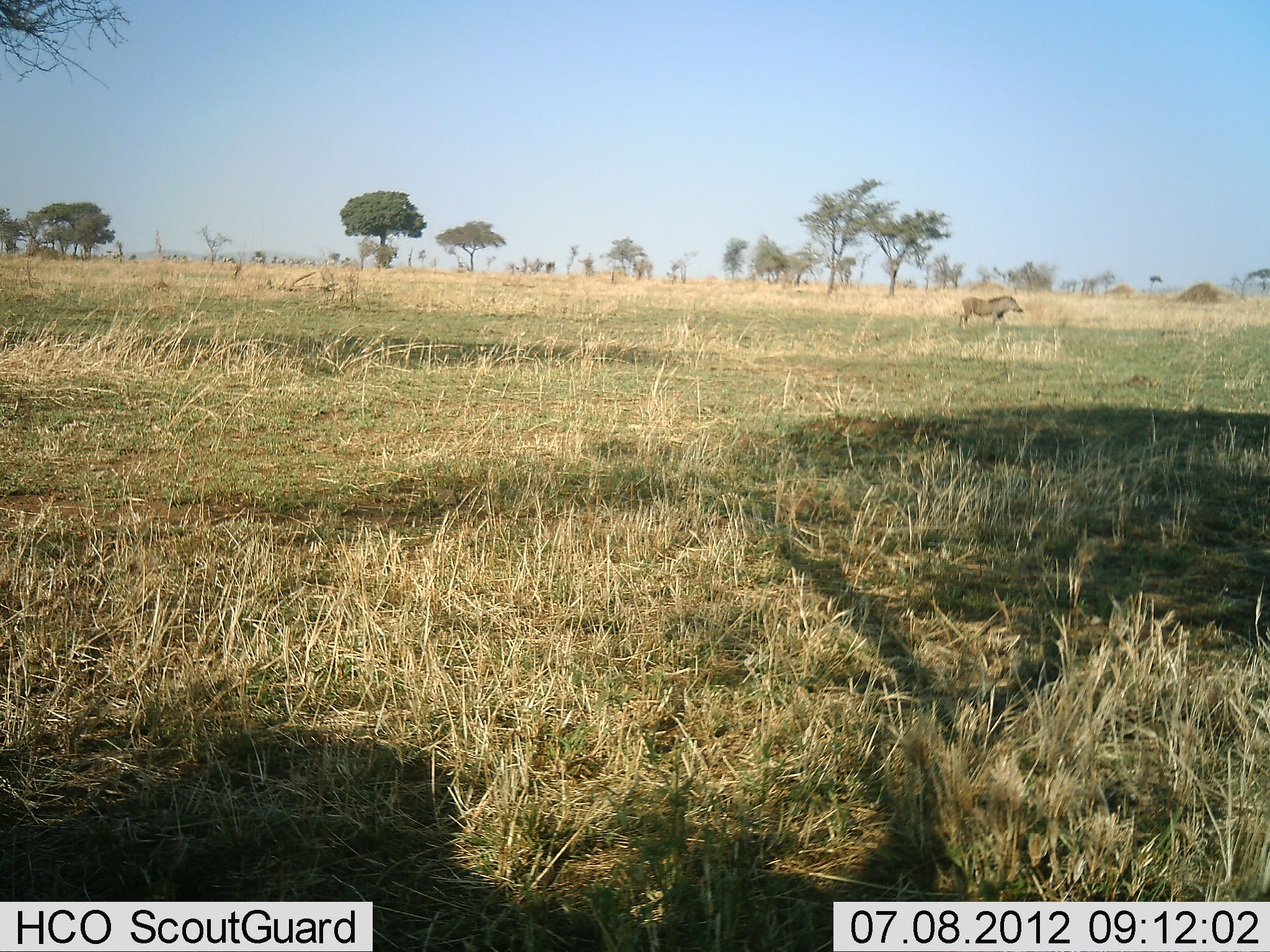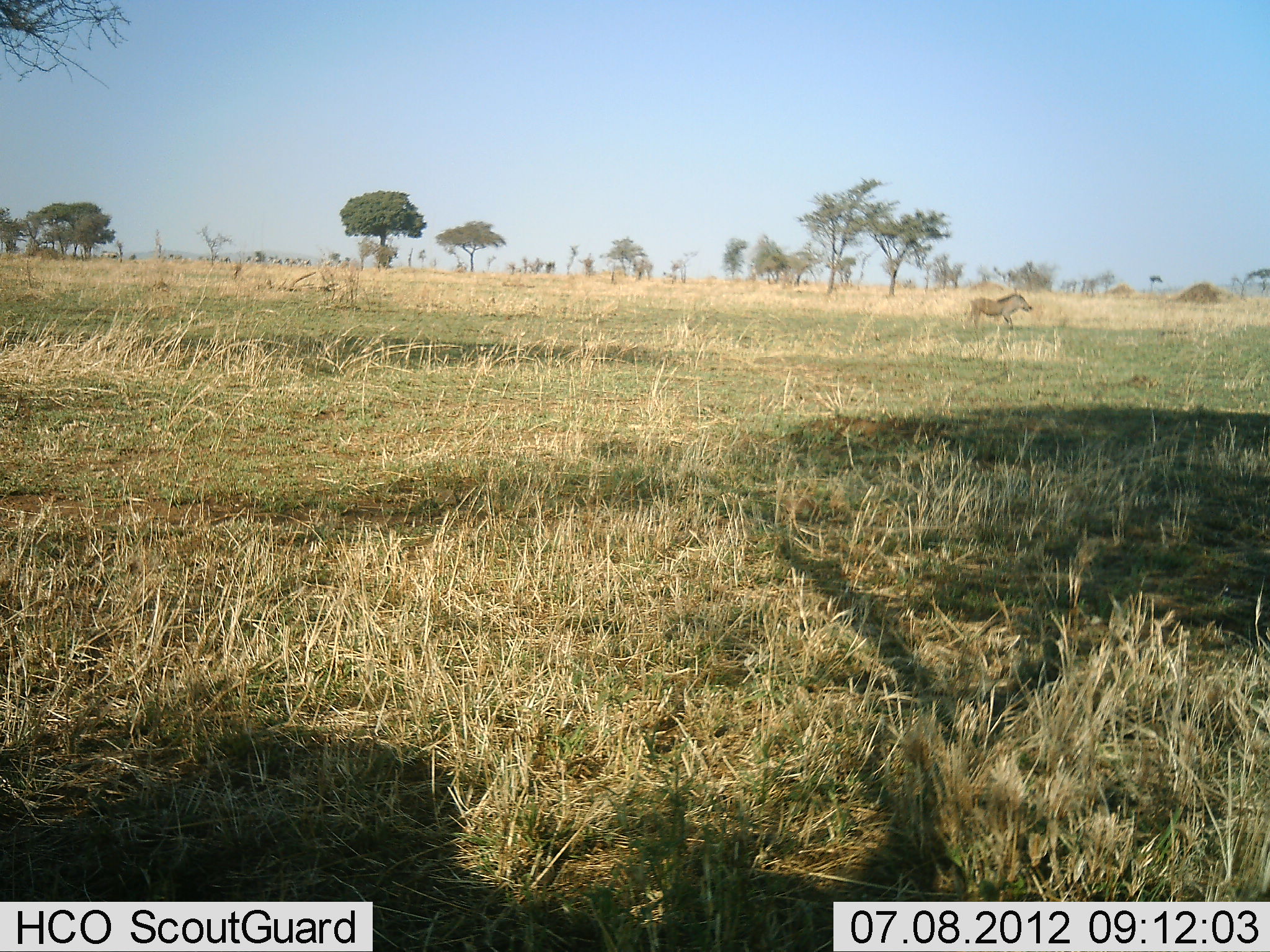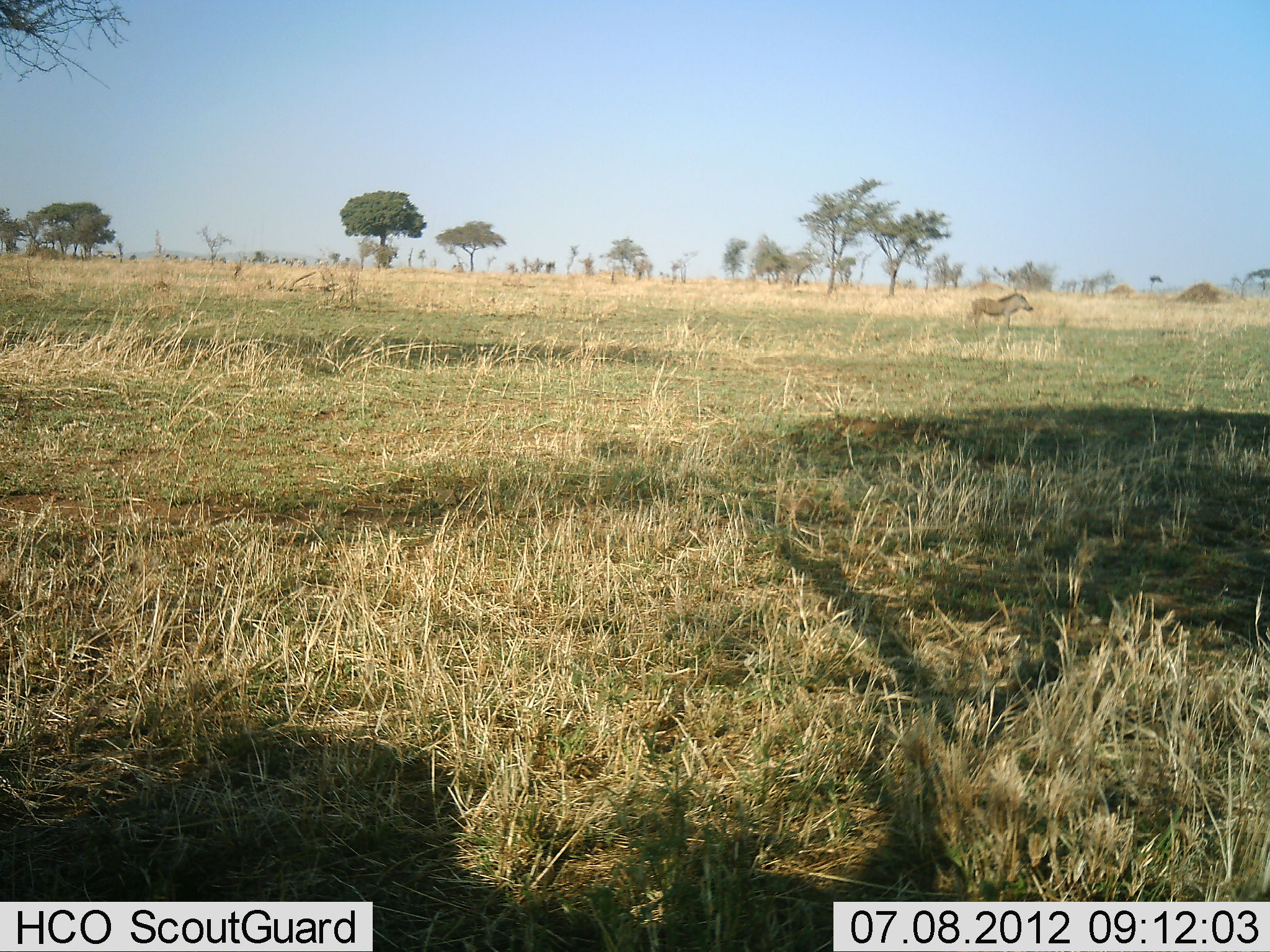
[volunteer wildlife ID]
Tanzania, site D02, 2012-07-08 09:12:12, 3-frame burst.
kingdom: Animalia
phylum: Chordata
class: Mammalia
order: Artiodactyla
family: Suidae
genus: Phacochoerus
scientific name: Phacochoerus africanus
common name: warthog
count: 1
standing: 18%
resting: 0%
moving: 91%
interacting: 0%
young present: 0%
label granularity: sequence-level